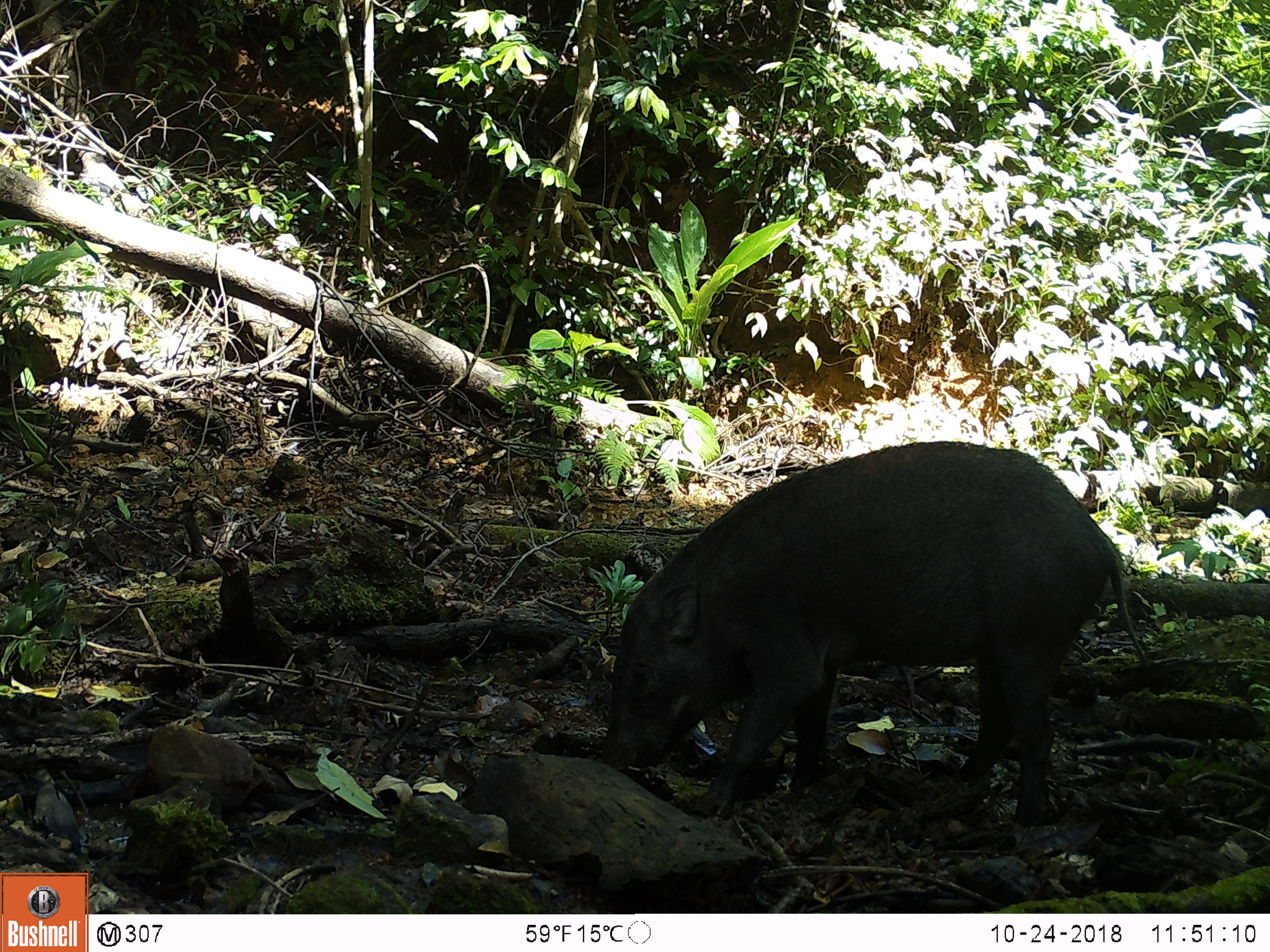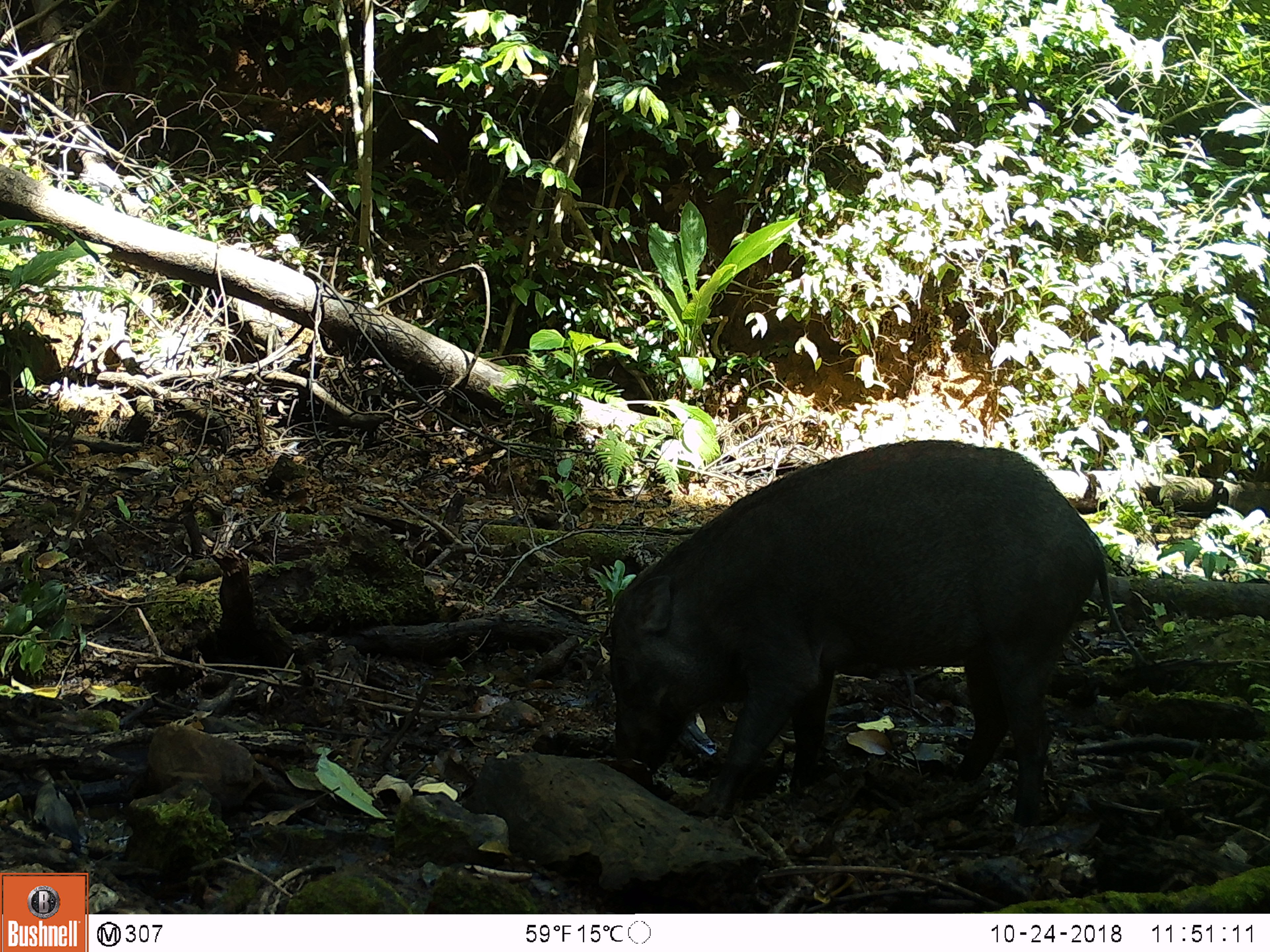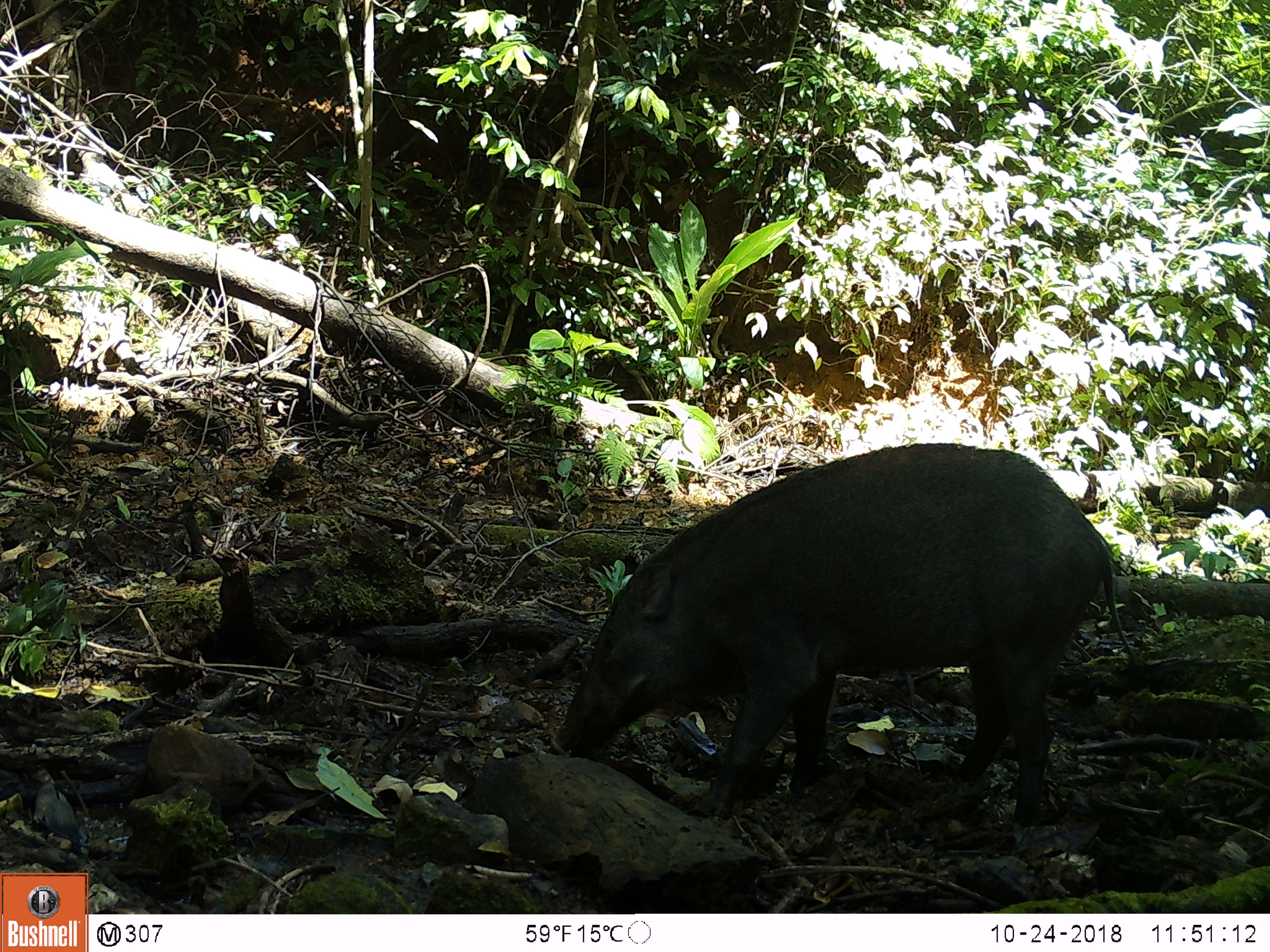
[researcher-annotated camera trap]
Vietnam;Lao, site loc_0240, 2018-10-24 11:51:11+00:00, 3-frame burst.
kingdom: Animalia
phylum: Chordata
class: Mammalia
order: Artiodactyla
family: Suidae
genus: Sus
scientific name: Sus scrofa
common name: eurasian wild pig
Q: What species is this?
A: Eurasian wild pig (Sus scrofa).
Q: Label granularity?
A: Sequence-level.